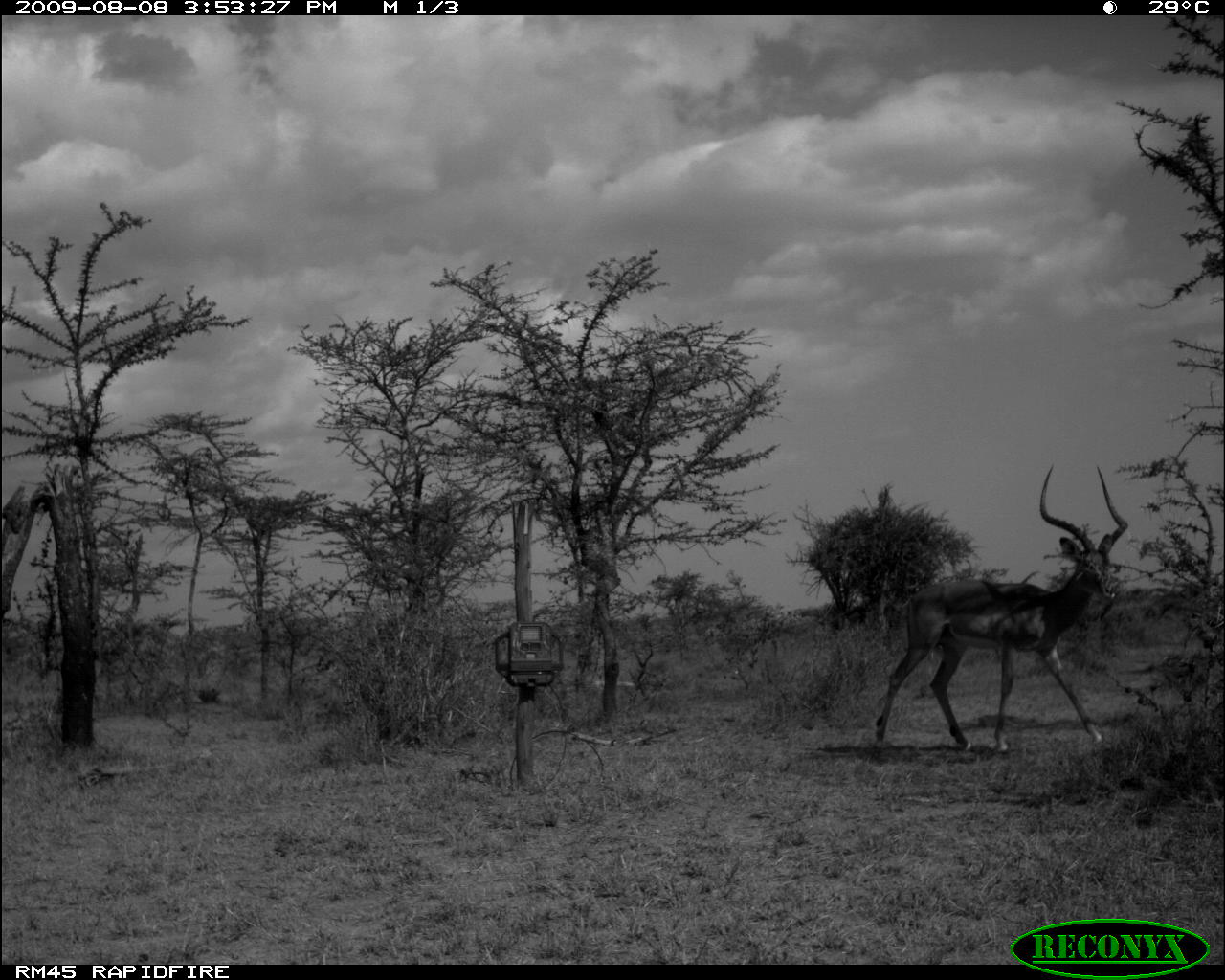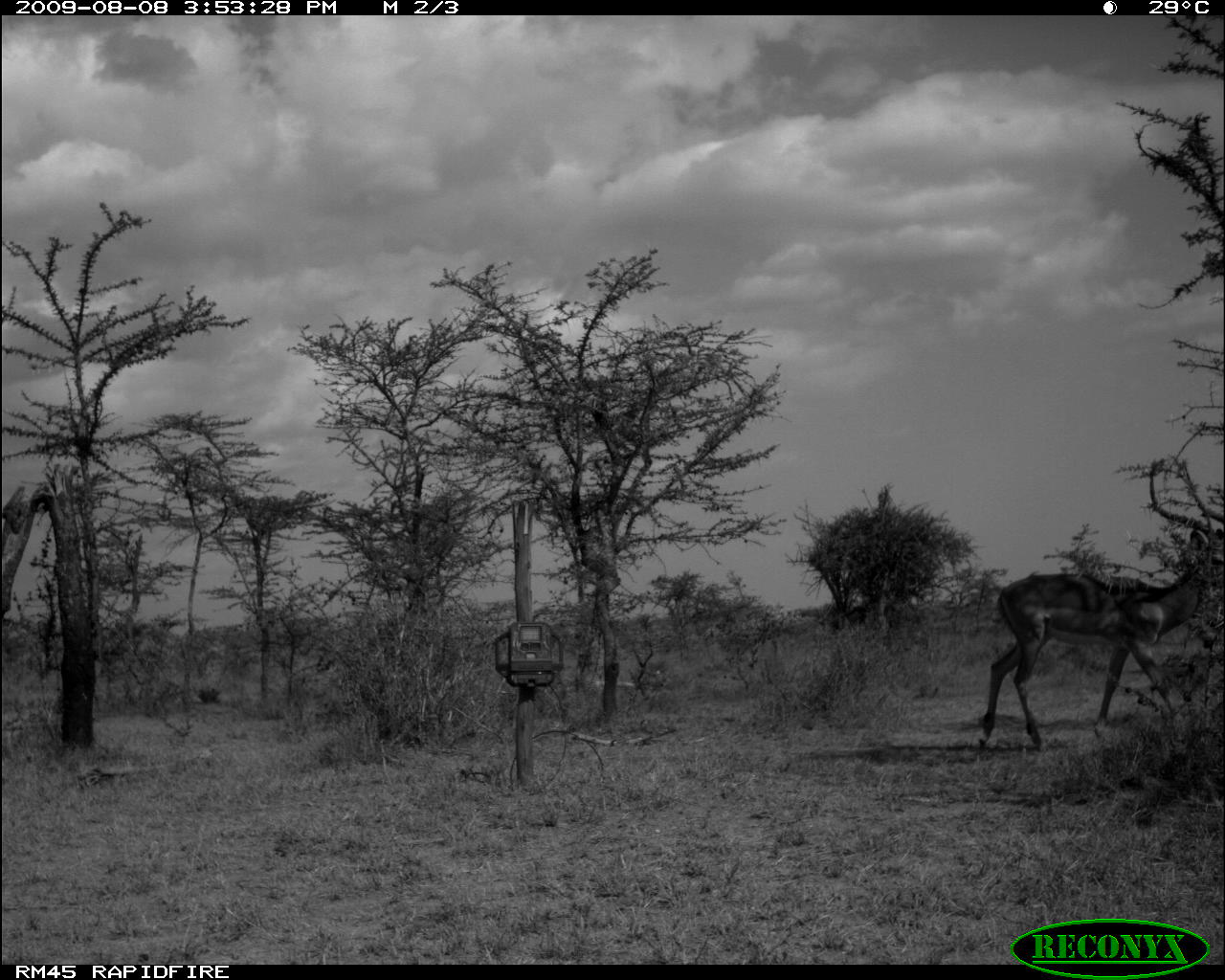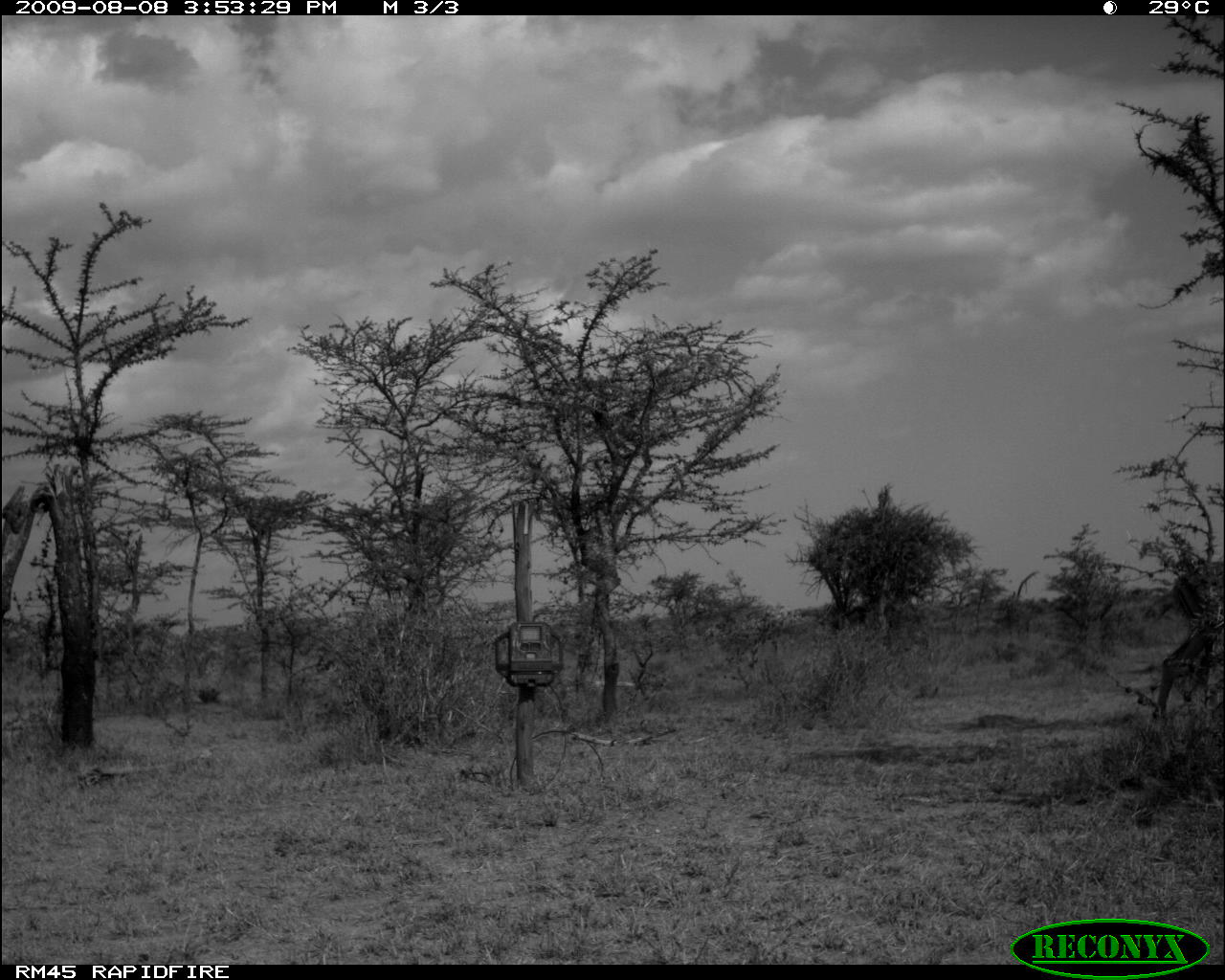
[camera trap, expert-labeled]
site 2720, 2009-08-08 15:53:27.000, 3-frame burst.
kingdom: Animalia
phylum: Chordata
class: Mammalia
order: Artiodactyla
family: Bovidae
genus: Aepyceros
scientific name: Aepyceros melampus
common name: impala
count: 1